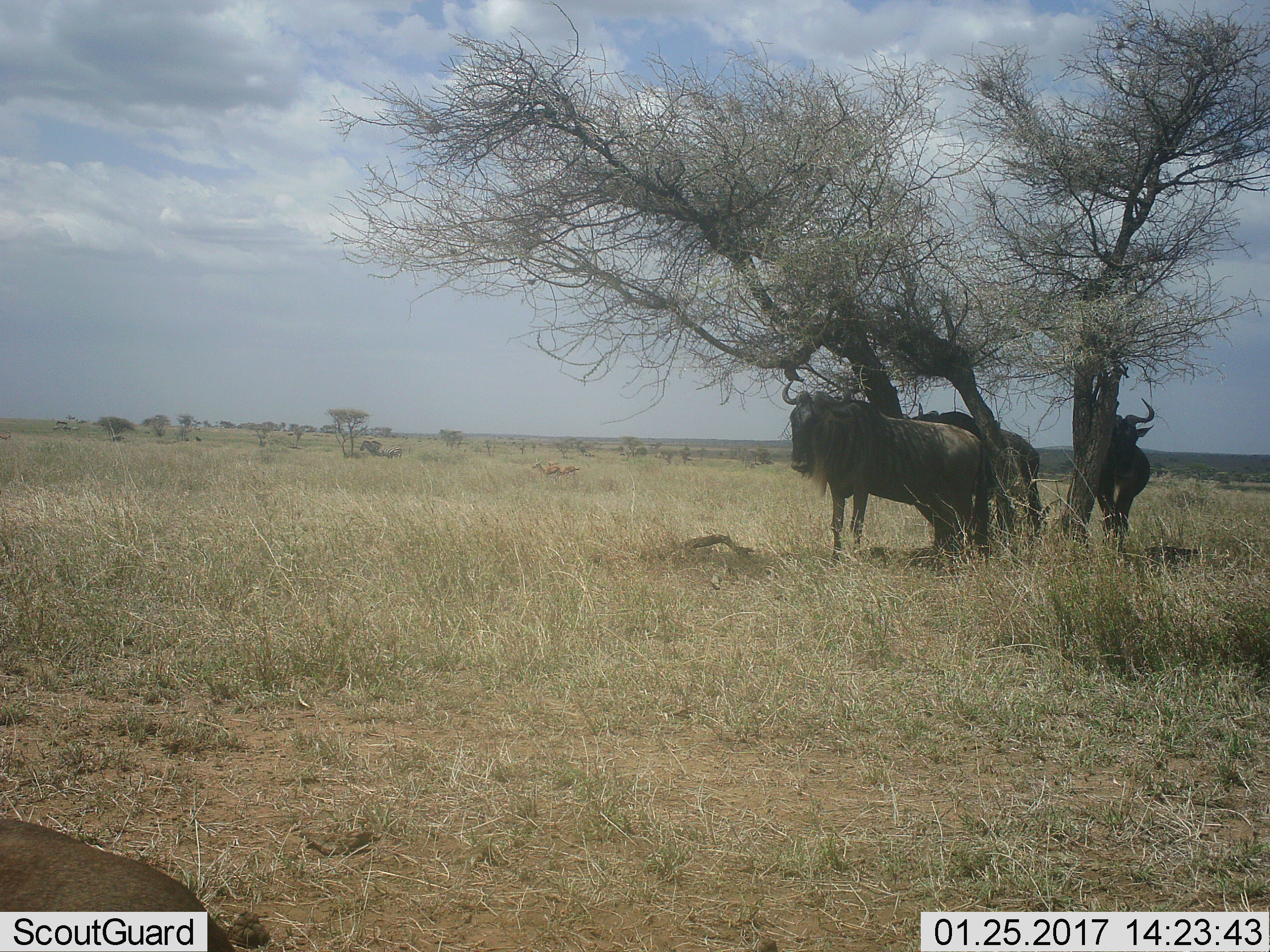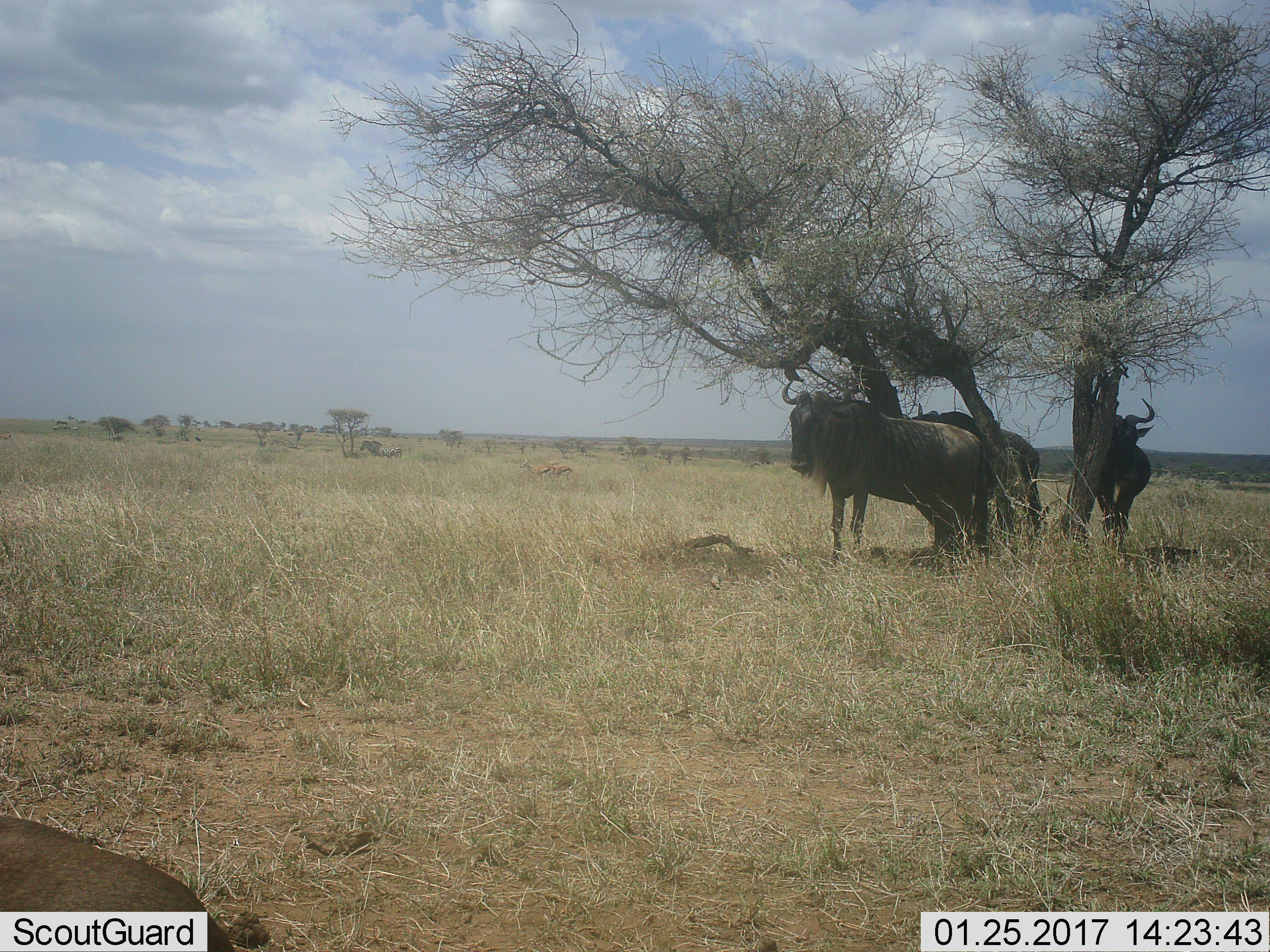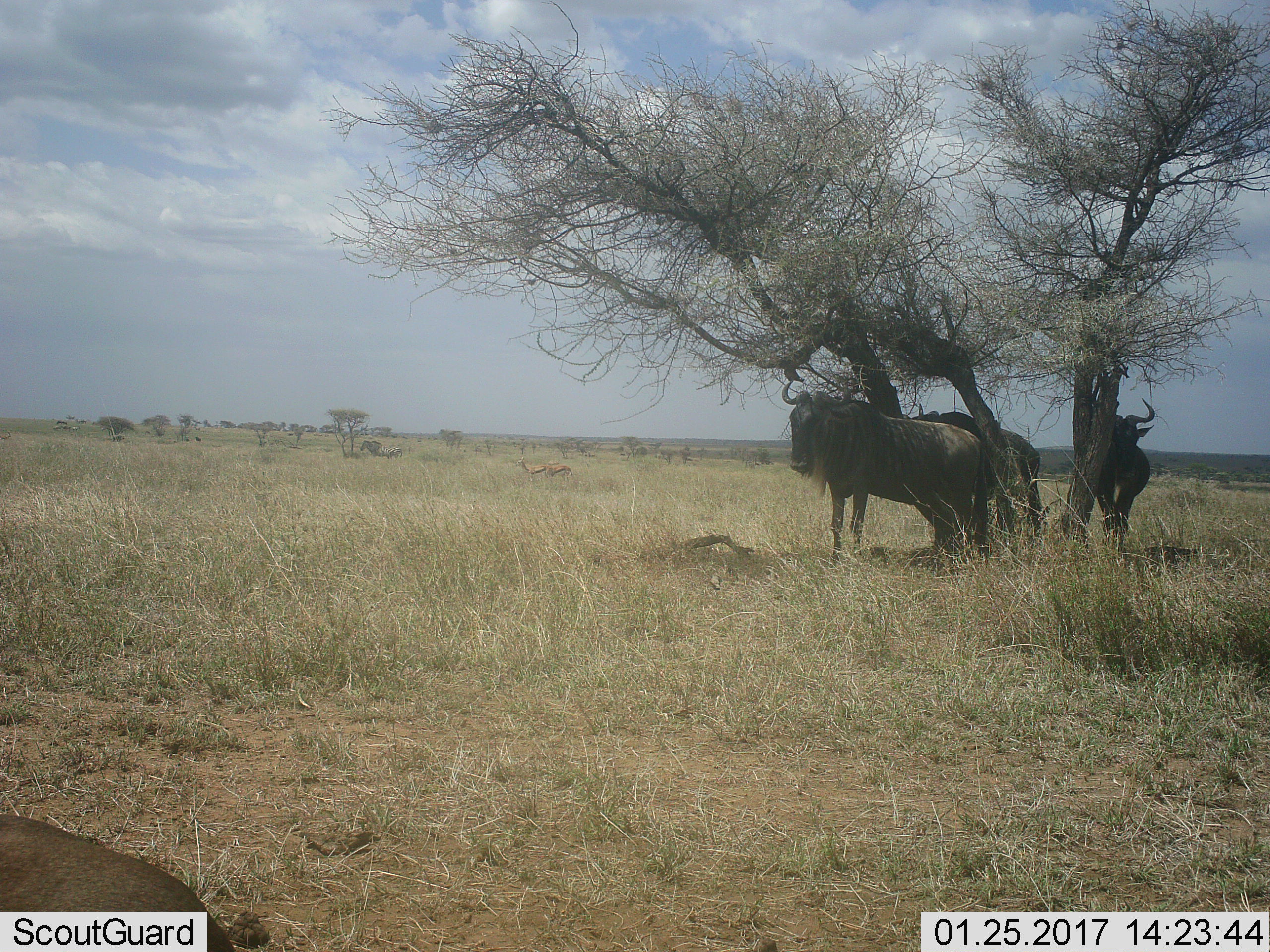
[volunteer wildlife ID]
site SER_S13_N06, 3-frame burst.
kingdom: Animalia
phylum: Chordata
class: Mammalia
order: Artiodactyla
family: Bovidae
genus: Connochaetes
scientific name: Connochaetes taurinus taurinus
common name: blue wildebeest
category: wildebeestblue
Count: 3.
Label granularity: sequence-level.